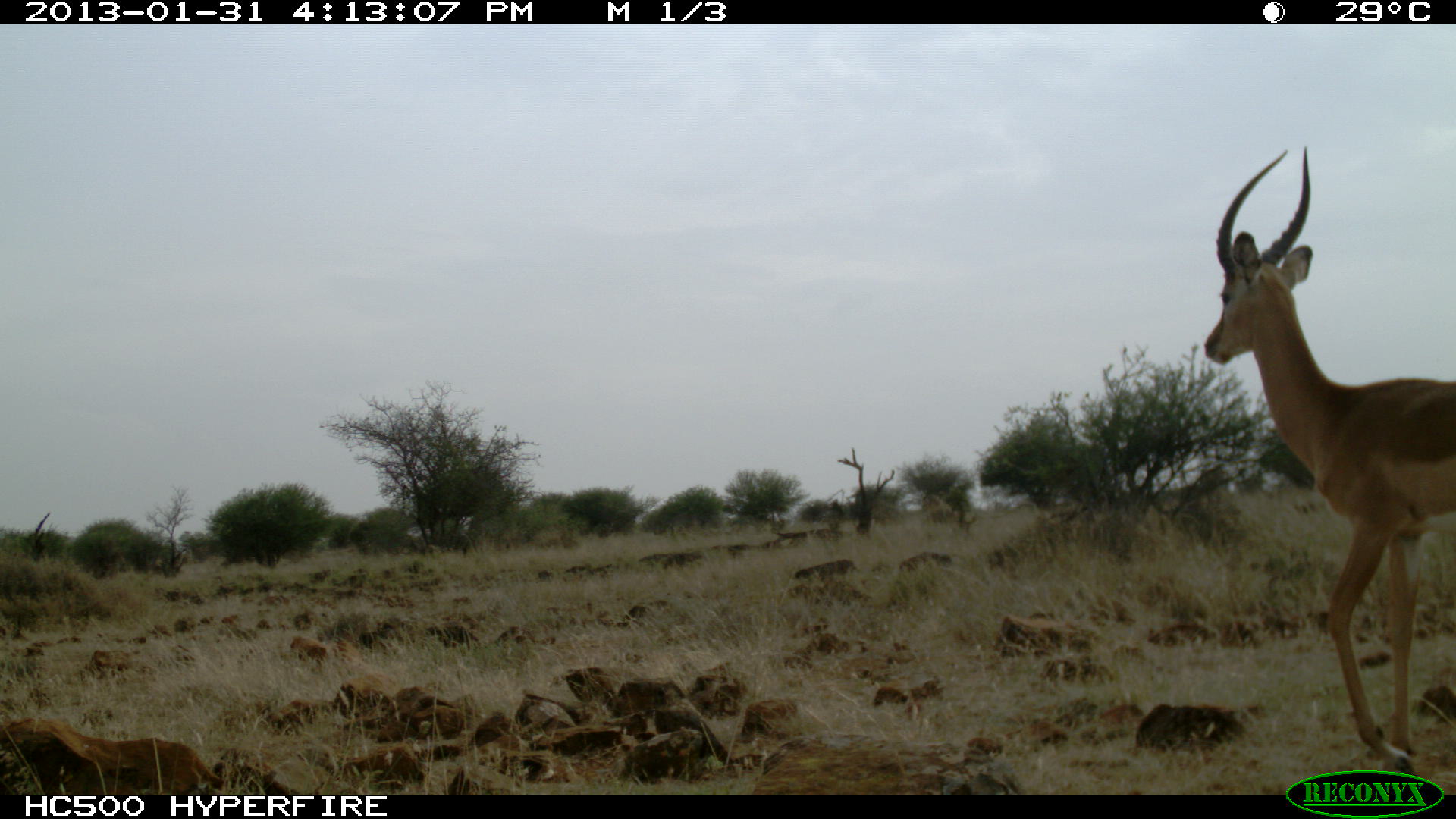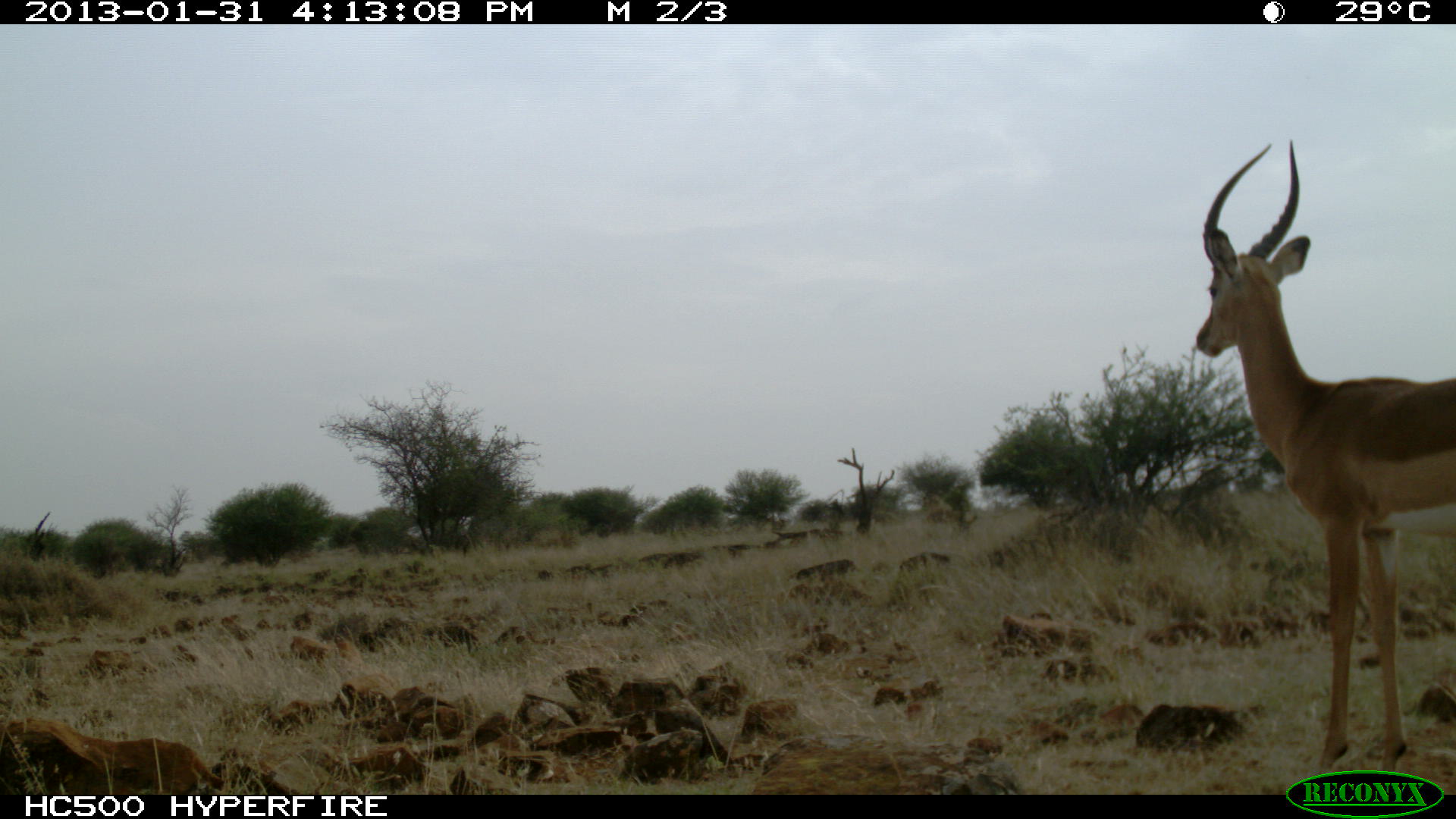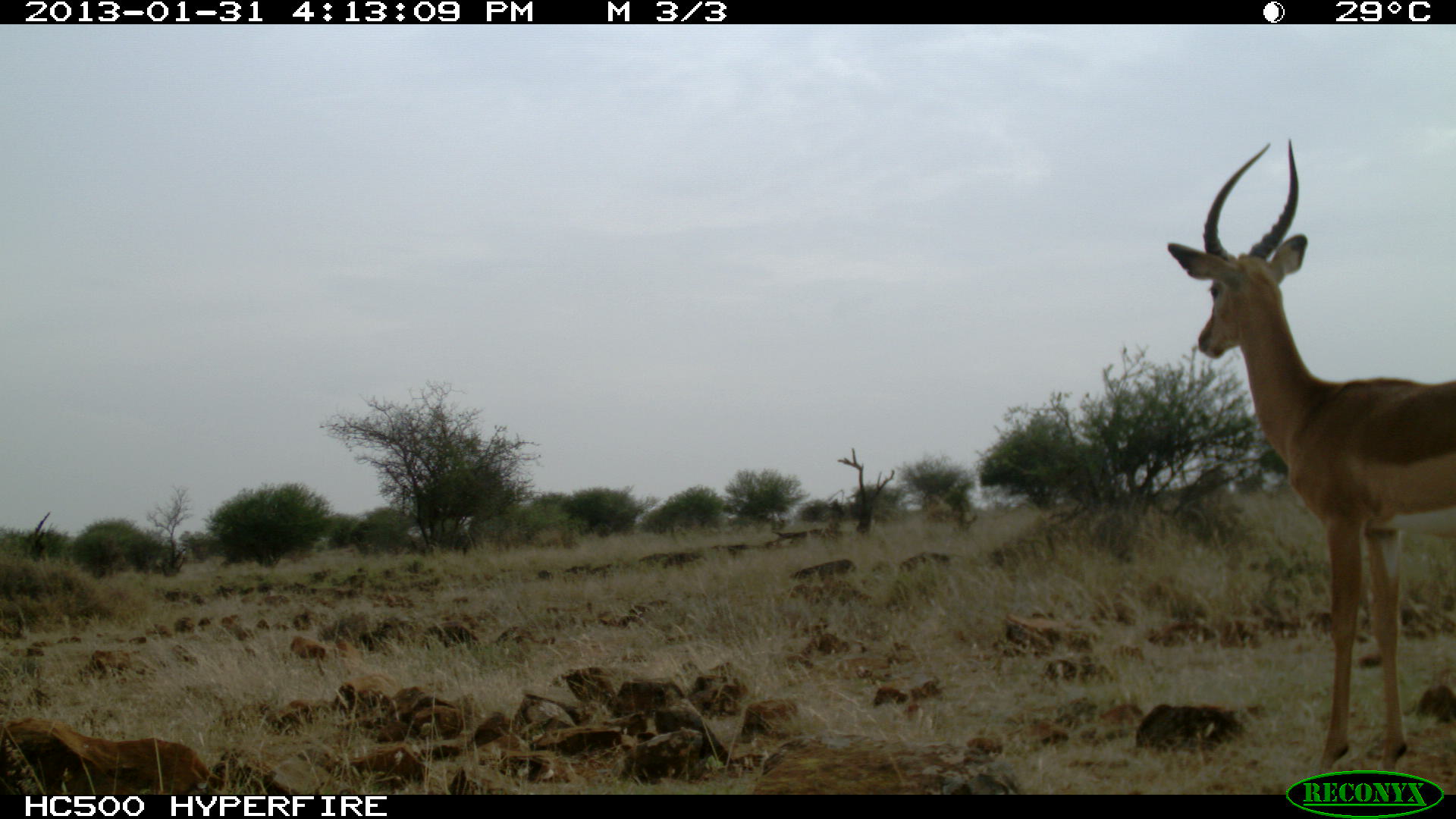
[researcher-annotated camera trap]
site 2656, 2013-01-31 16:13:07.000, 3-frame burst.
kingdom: Animalia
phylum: Chordata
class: Mammalia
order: Artiodactyla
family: Bovidae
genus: Aepyceros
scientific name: Aepyceros melampus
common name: impala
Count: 1.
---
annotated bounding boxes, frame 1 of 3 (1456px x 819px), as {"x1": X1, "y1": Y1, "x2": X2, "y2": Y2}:
aepyceros melampus: {"x1": 1194, "y1": 143, "x2": 1451, "y2": 773}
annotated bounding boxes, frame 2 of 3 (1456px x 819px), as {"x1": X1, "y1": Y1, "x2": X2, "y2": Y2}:
aepyceros melampus: {"x1": 1189, "y1": 141, "x2": 1453, "y2": 778}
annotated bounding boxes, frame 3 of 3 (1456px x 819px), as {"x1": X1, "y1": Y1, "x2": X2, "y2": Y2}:
aepyceros melampus: {"x1": 1164, "y1": 142, "x2": 1452, "y2": 776}